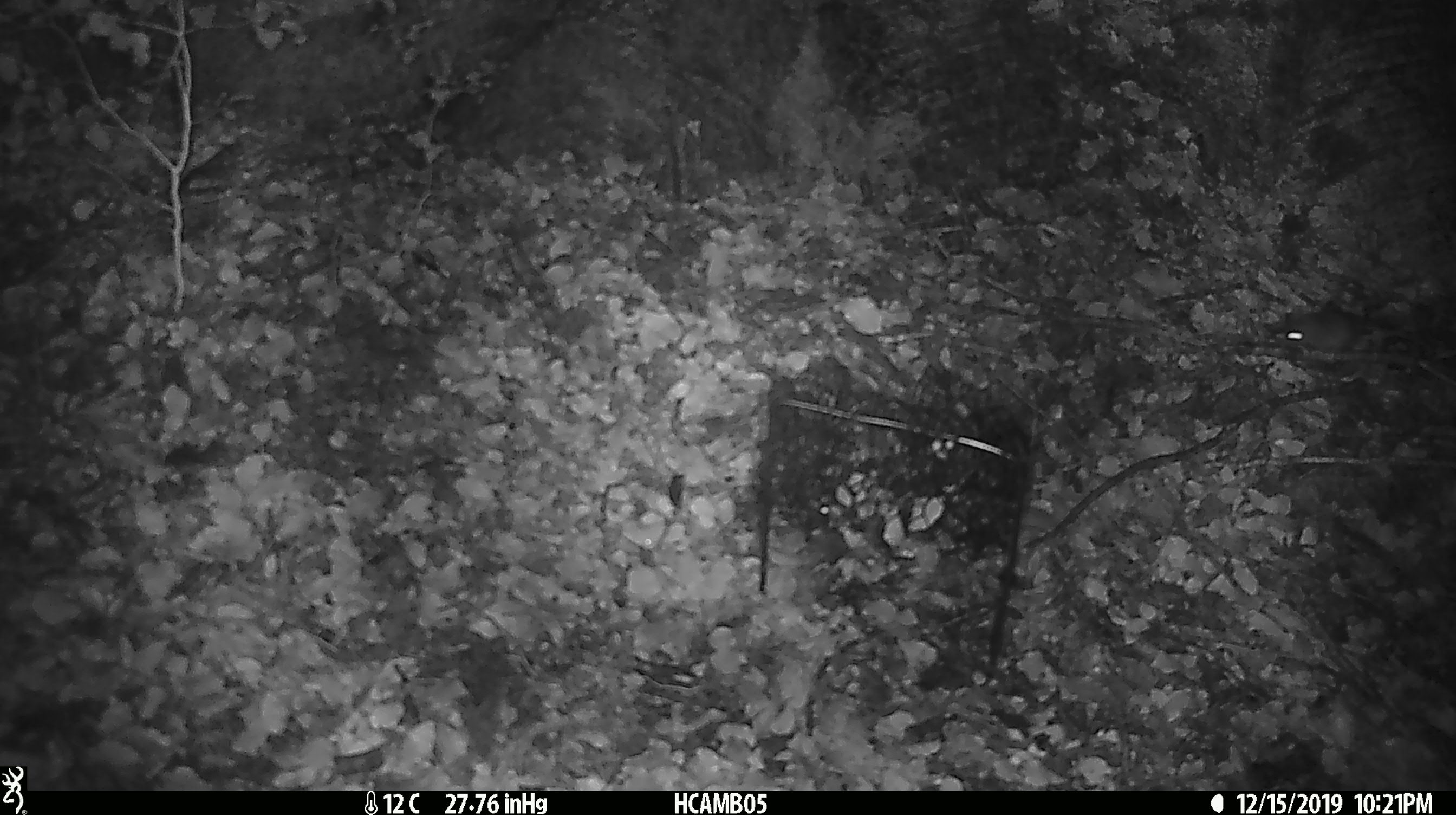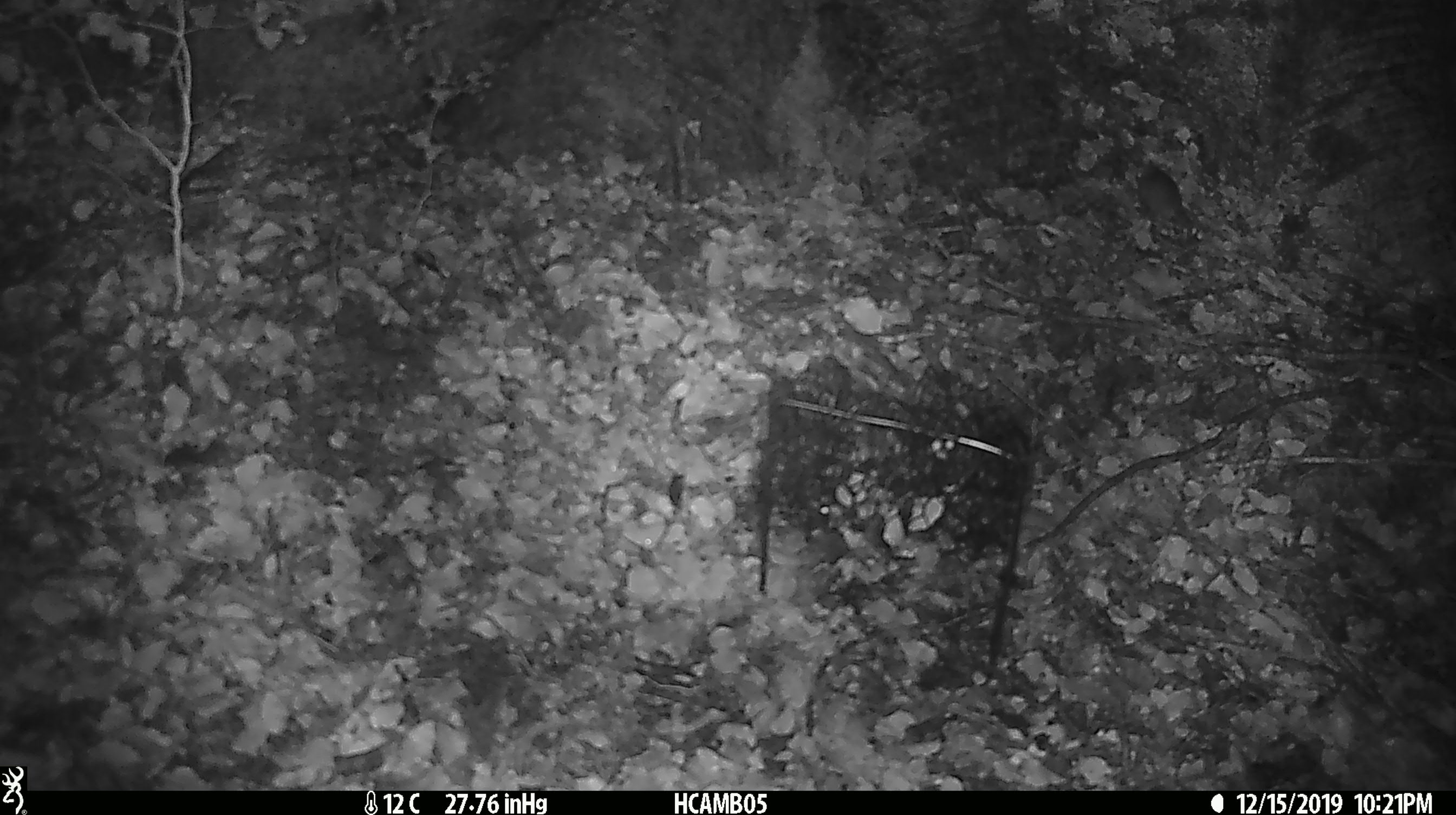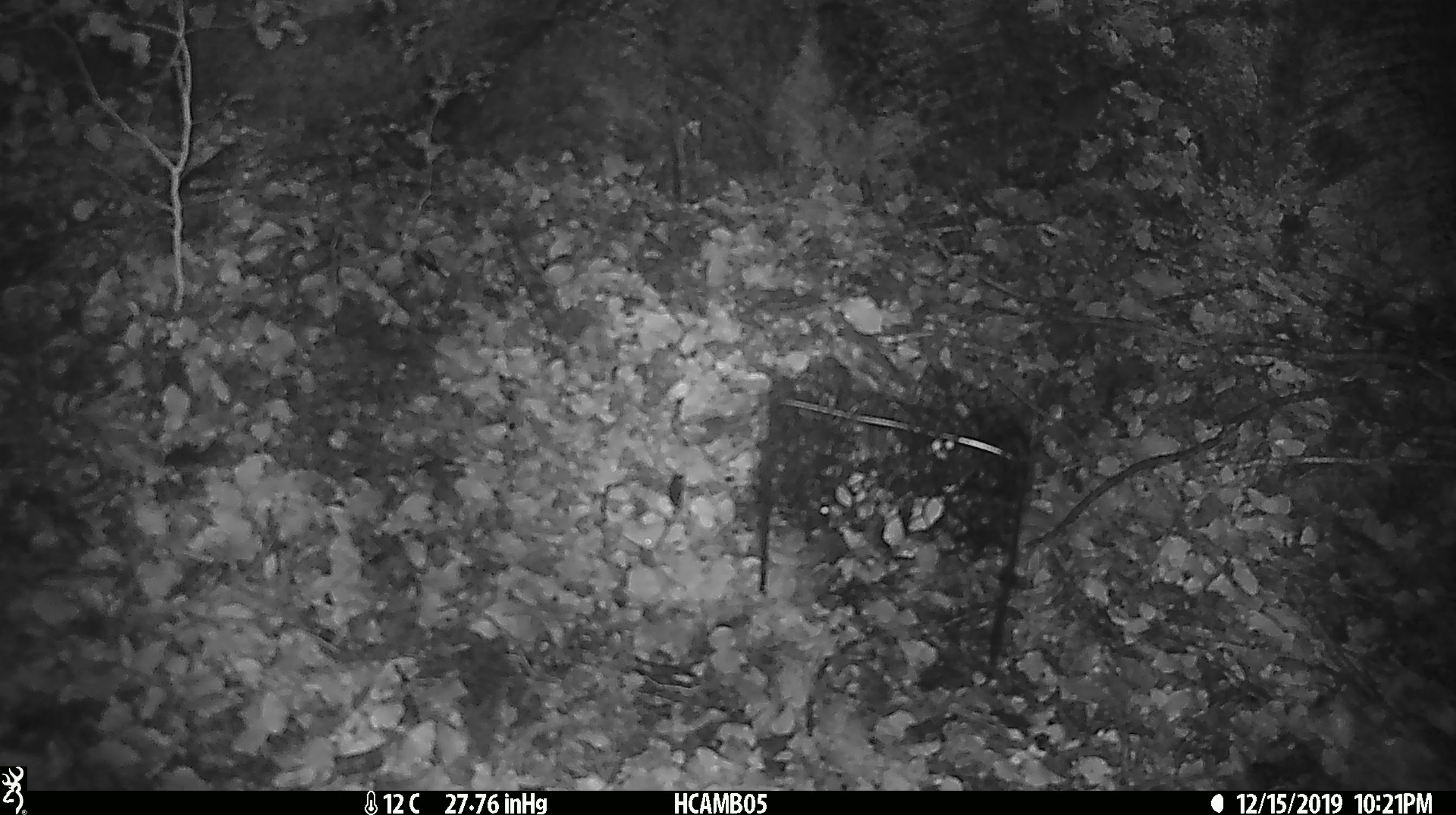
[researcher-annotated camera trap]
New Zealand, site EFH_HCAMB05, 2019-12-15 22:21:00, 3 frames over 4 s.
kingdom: Animalia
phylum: Chordata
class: Mammalia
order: Rodentia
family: Muridae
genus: Mus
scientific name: Mus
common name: mouse